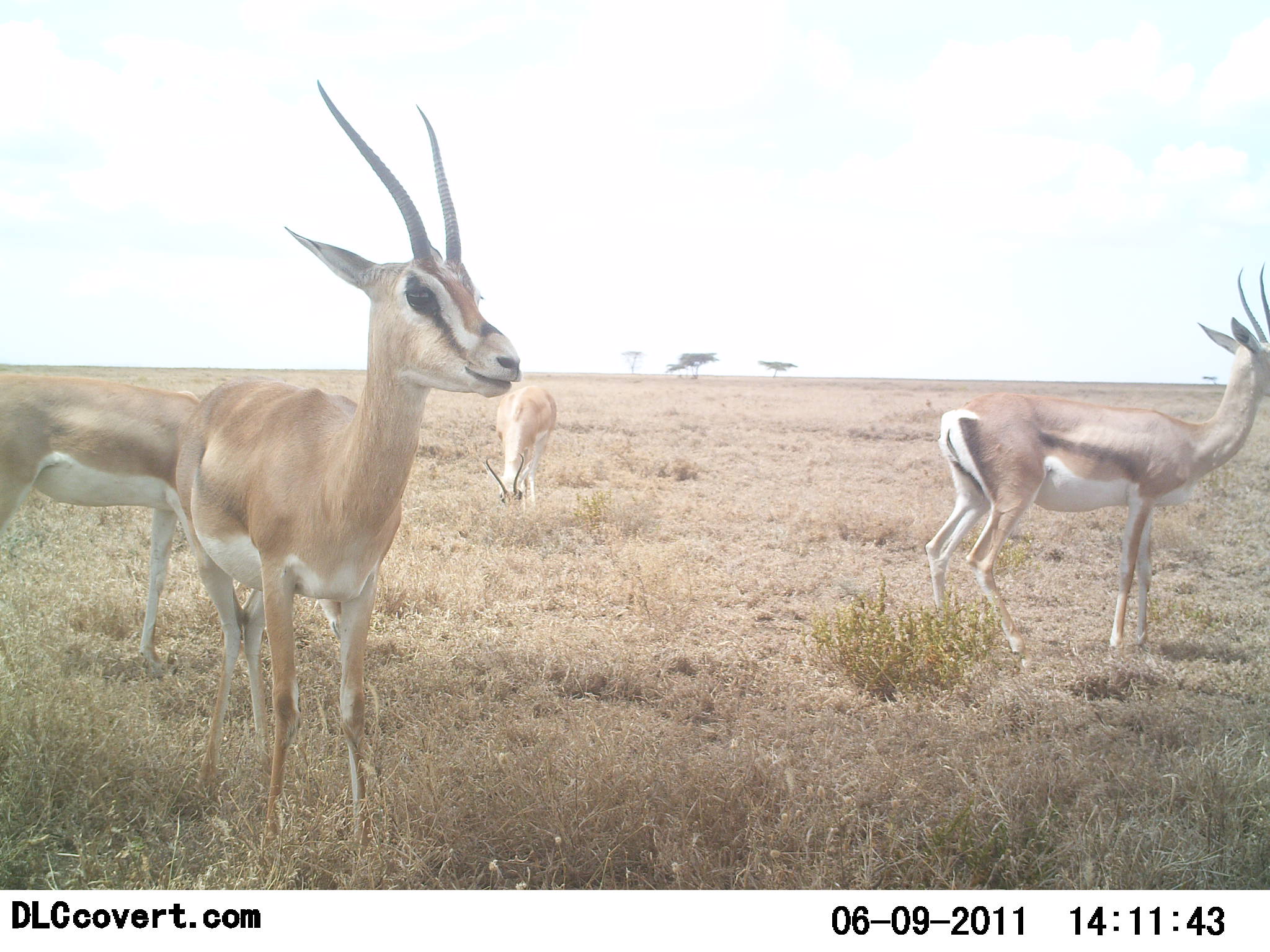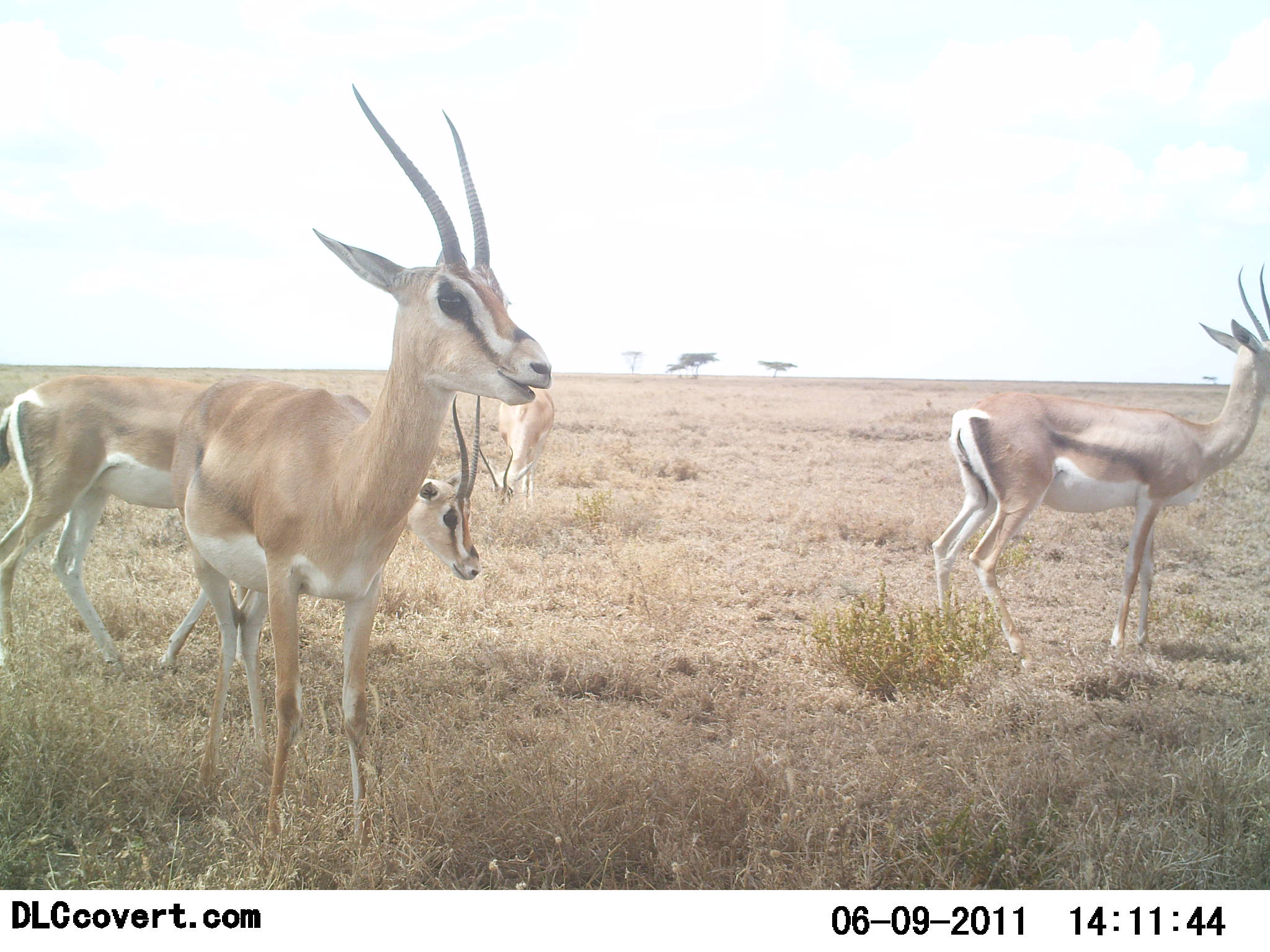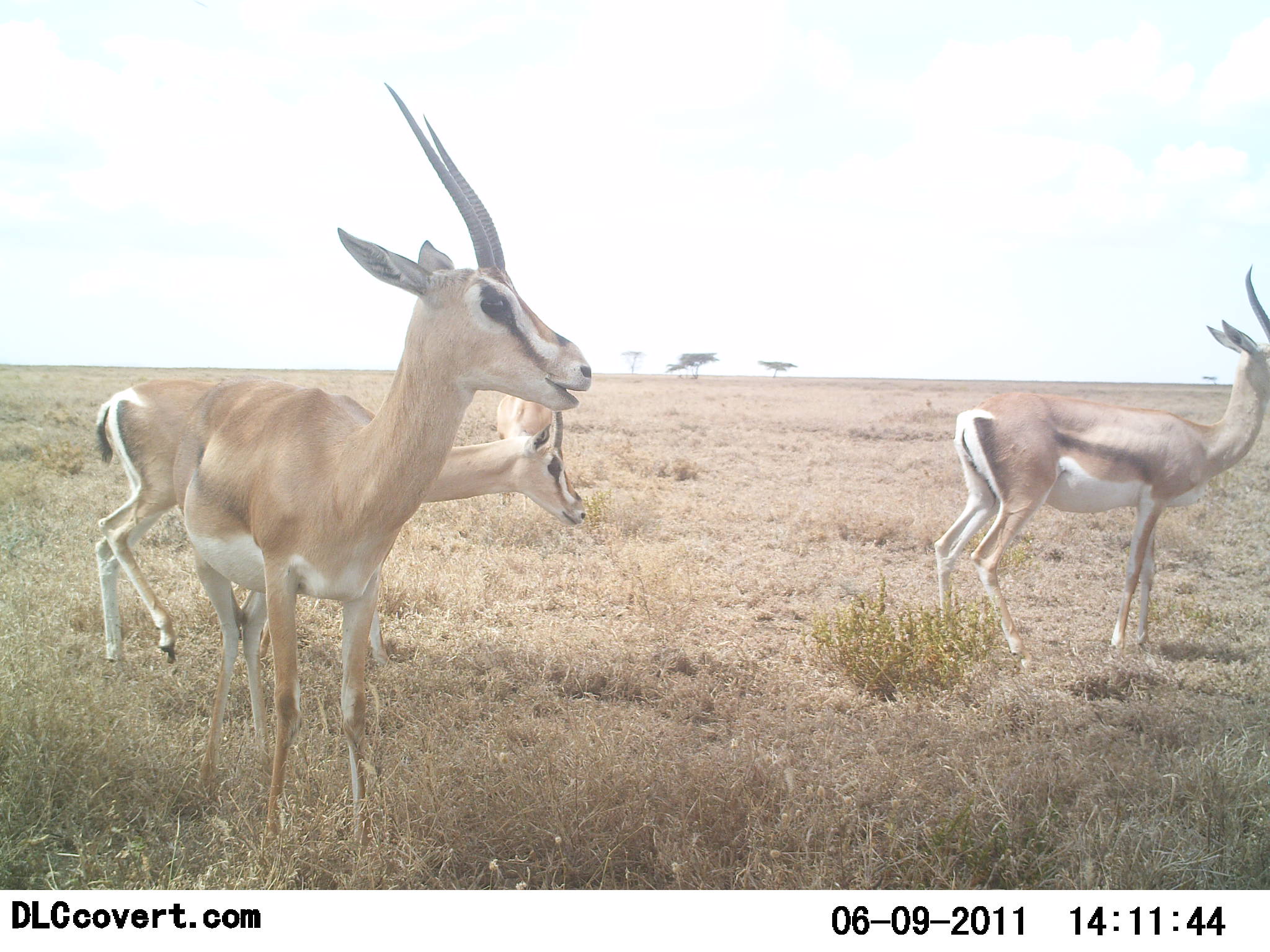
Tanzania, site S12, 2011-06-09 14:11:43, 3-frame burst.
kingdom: Animalia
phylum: Chordata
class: Mammalia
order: Artiodactyla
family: Bovidae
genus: Nanger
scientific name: Nanger granti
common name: grant's gazelle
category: gazellegrants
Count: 4.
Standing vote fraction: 100%.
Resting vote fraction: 0%.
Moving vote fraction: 45%.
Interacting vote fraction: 0%.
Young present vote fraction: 0%.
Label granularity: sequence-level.